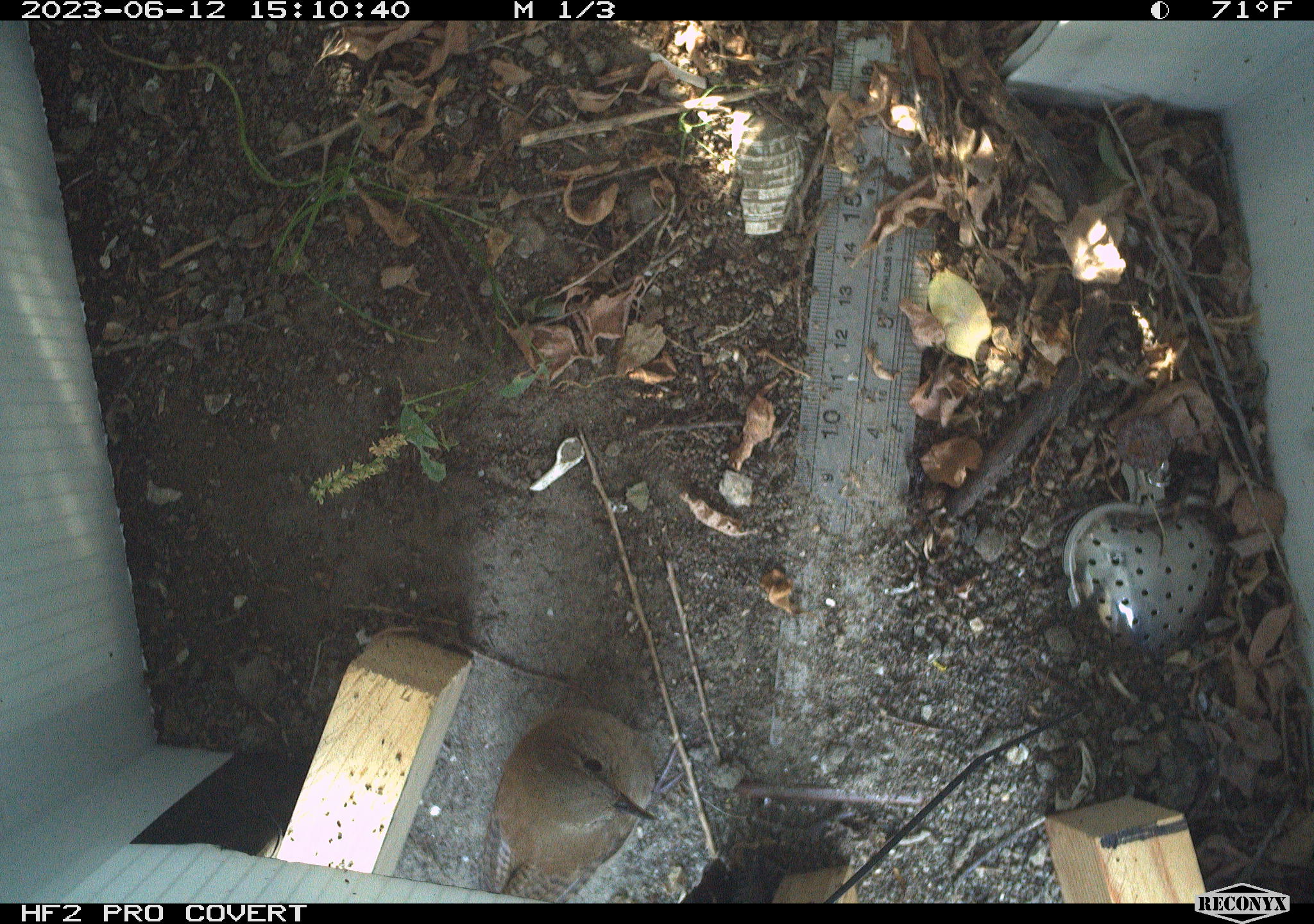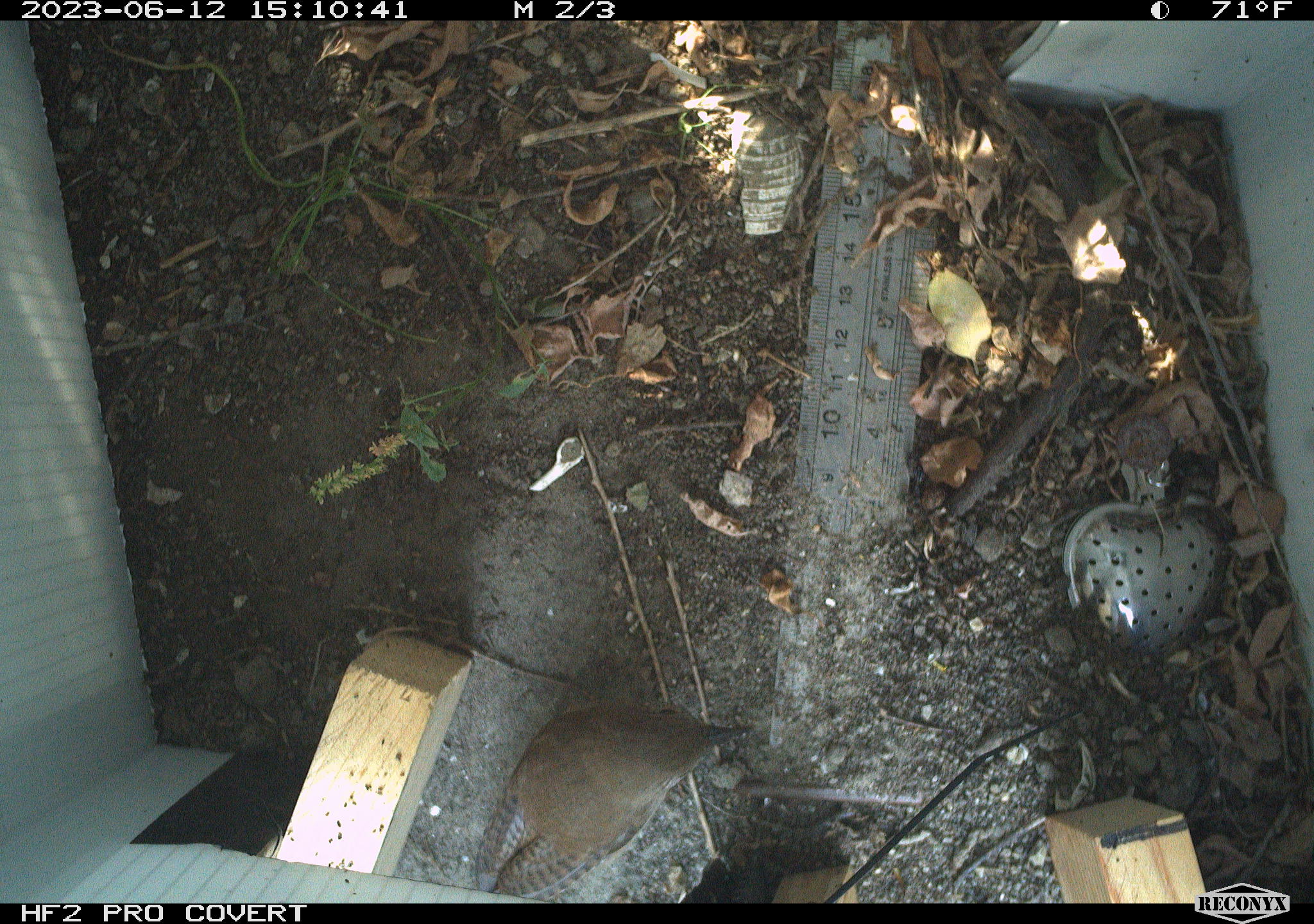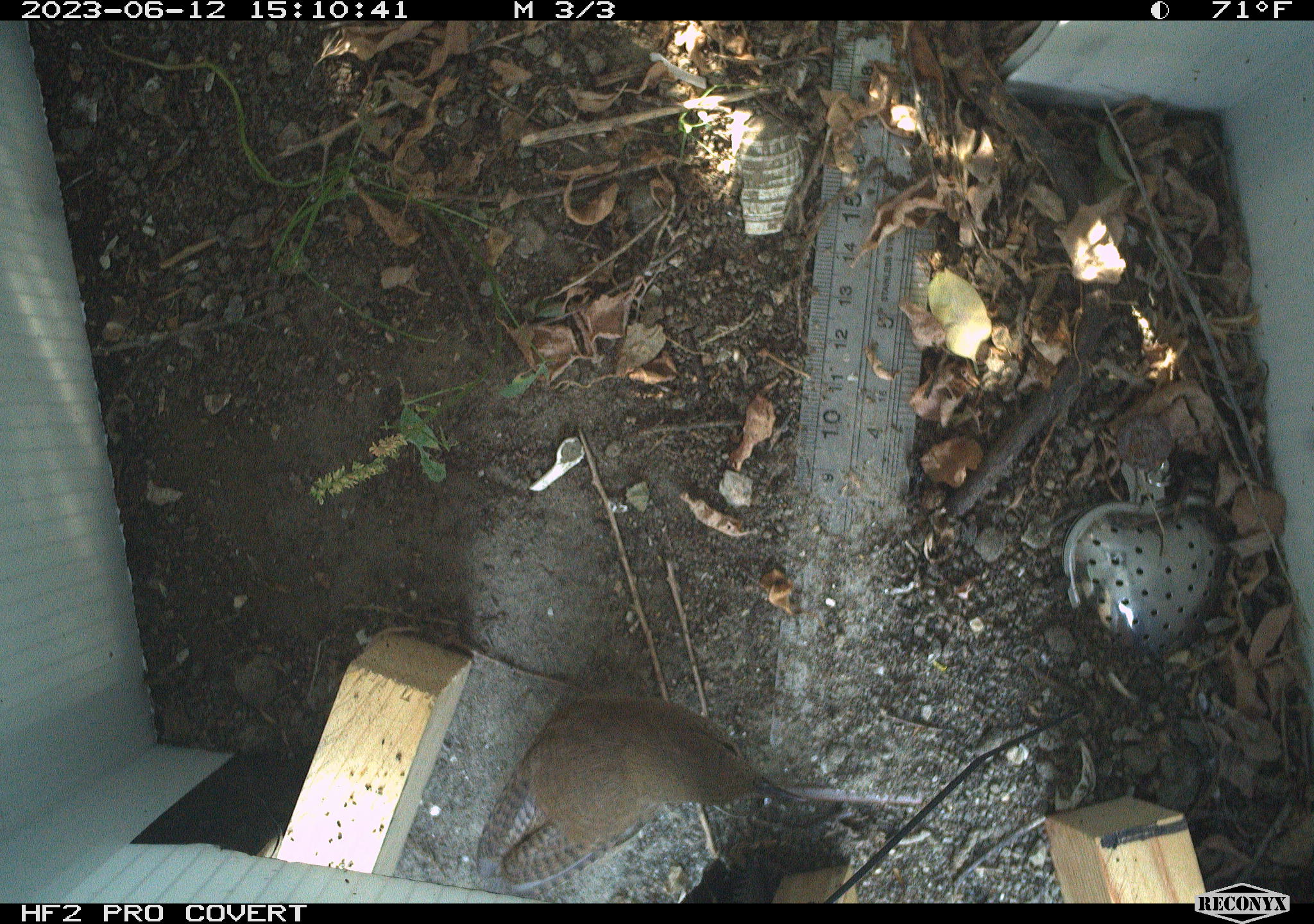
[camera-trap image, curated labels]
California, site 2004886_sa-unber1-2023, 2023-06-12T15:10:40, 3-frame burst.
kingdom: Animalia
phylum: Chordata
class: Aves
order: Passeriformes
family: Troglodytidae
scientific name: Troglodytidae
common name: wren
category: troglodytidae family